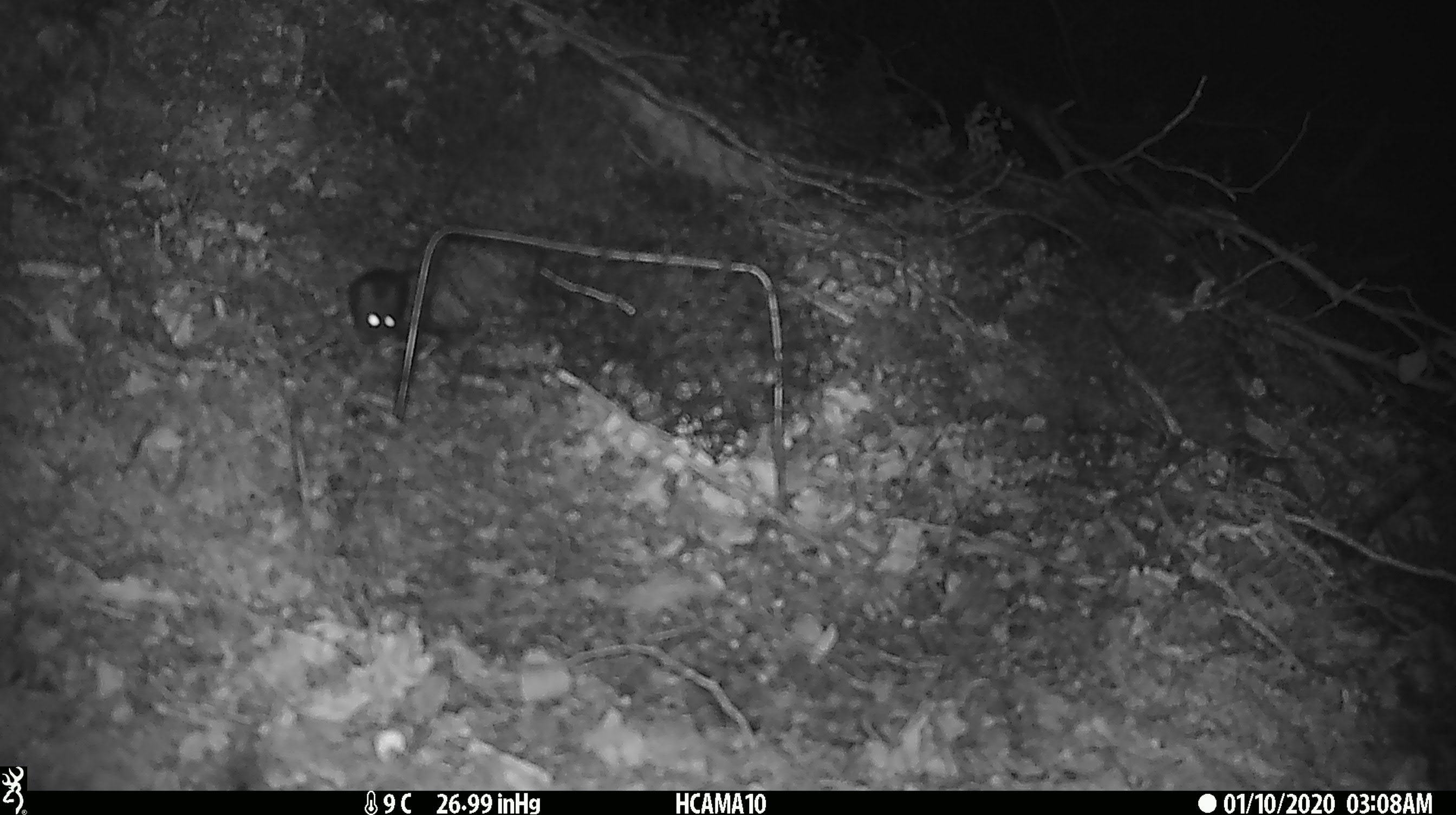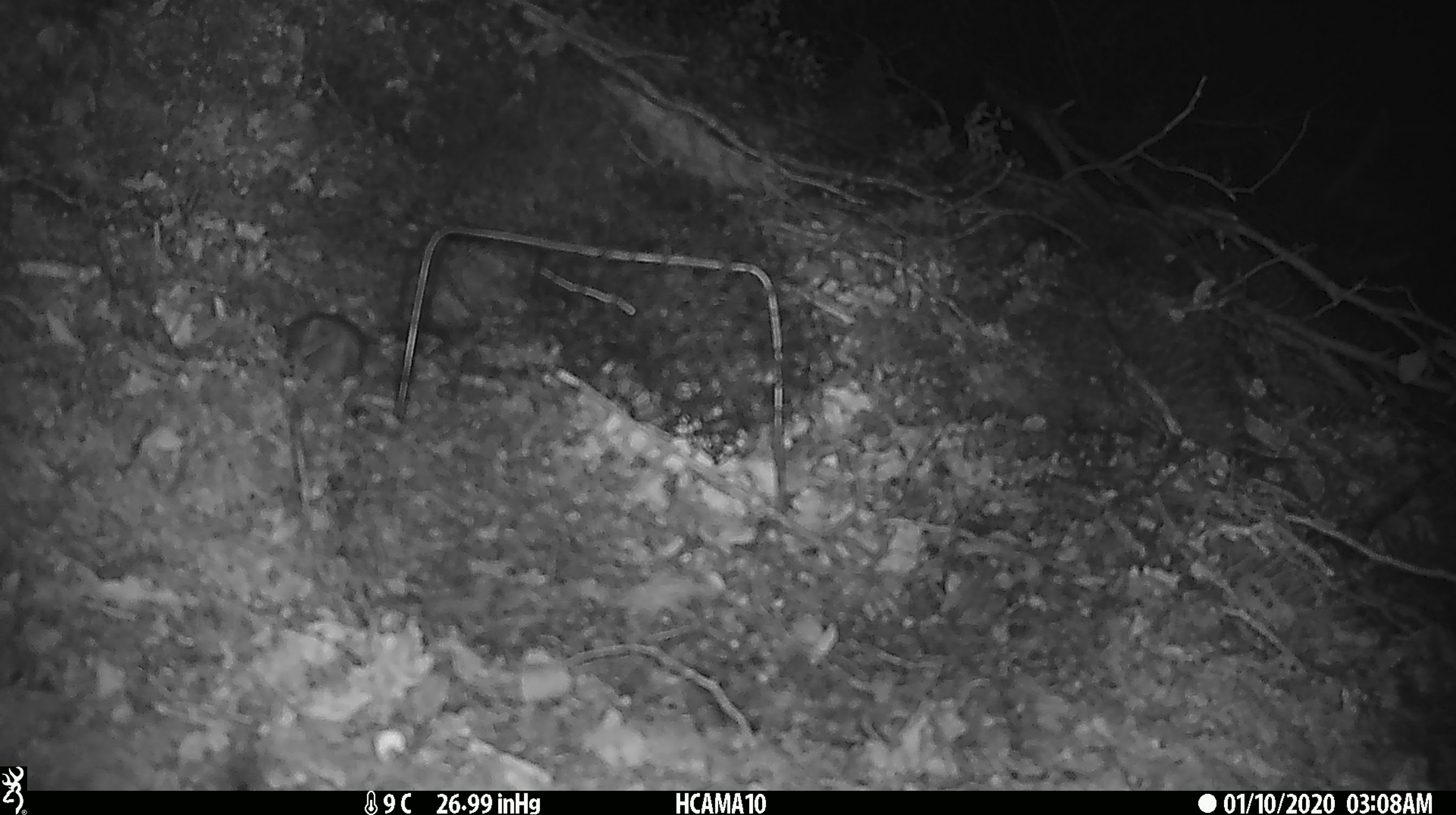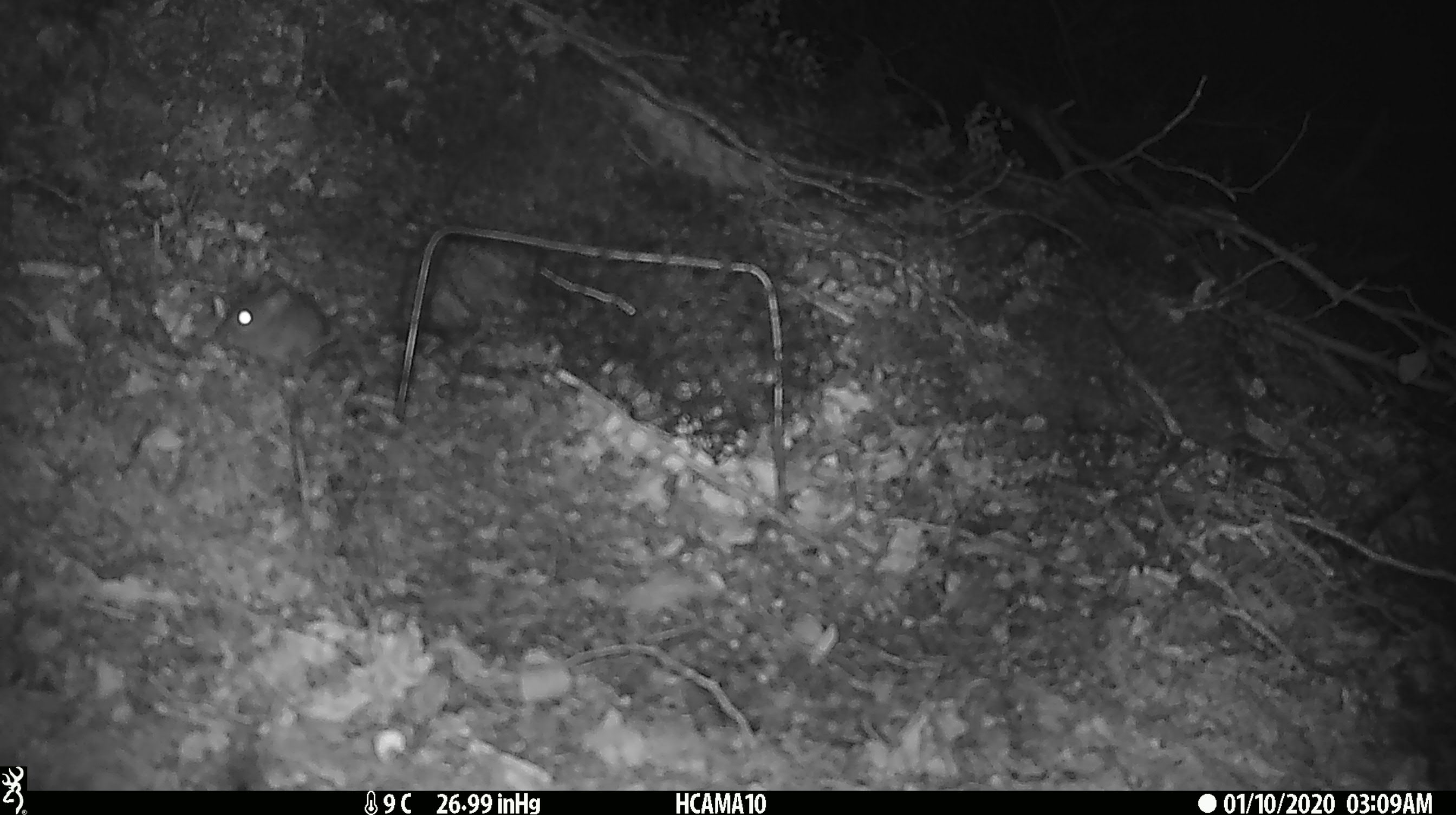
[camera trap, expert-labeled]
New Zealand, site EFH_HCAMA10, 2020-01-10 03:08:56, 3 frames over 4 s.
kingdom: Animalia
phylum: Chordata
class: Mammalia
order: Rodentia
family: Muridae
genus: Mus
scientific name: Mus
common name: mouse